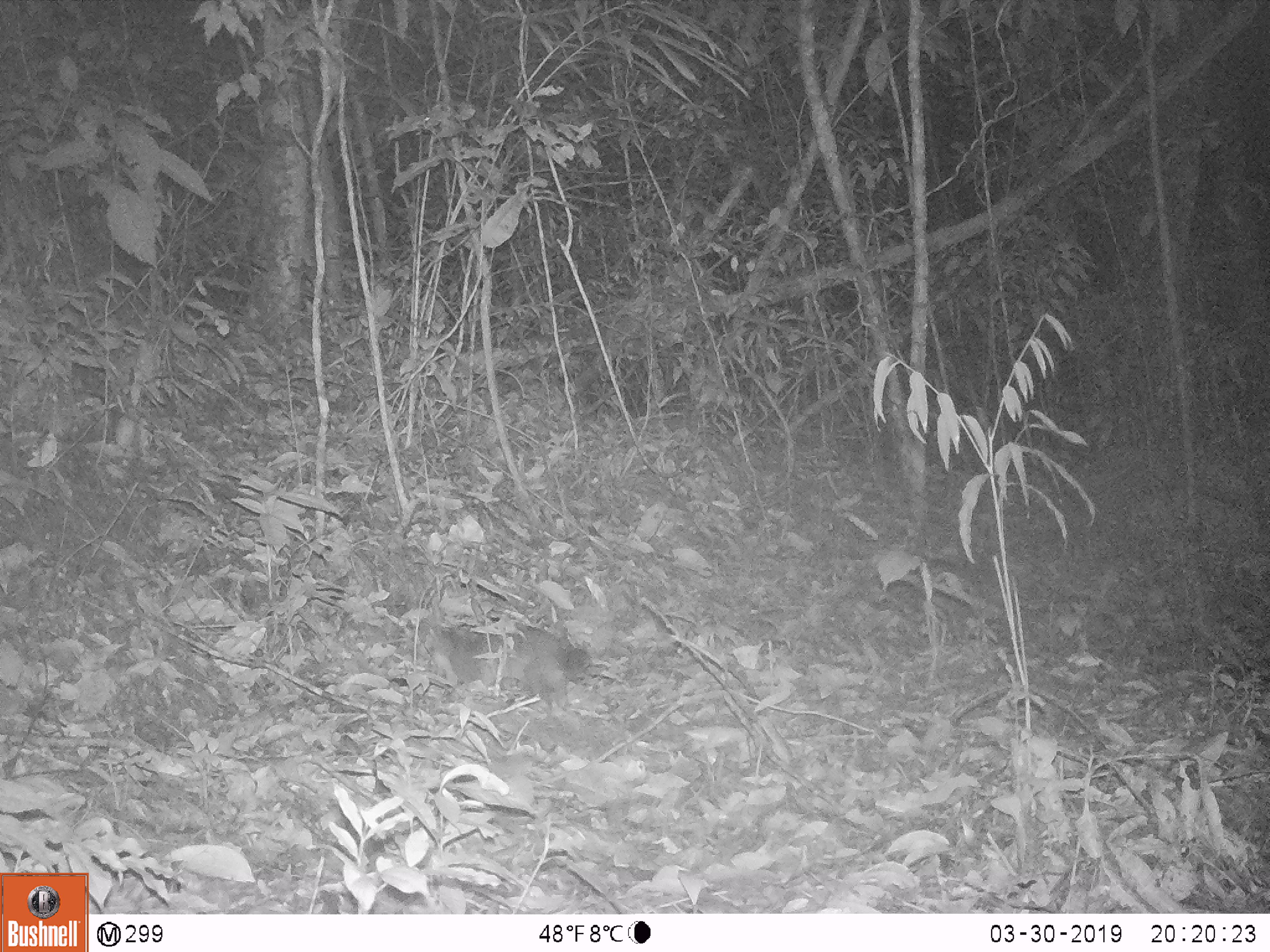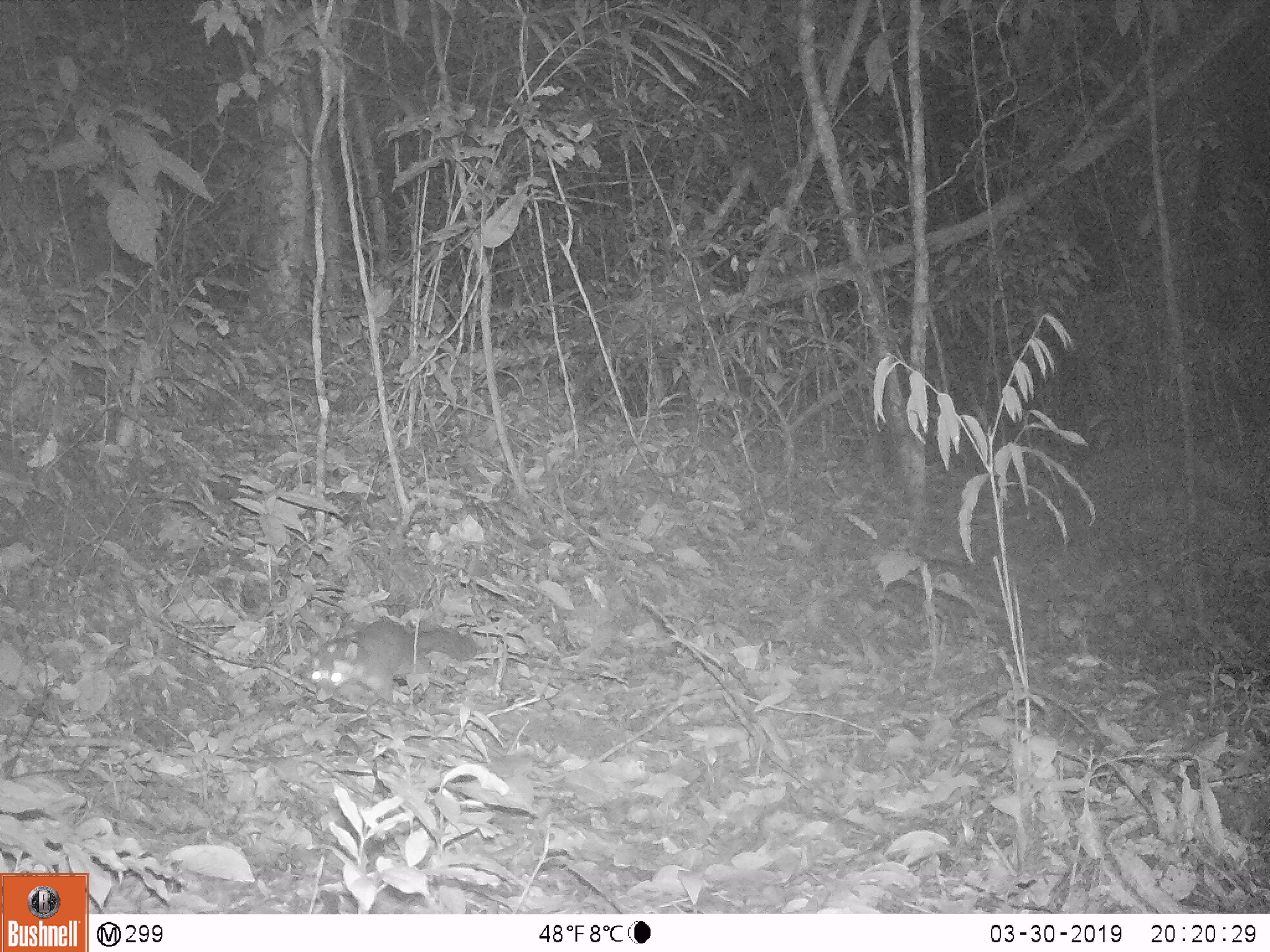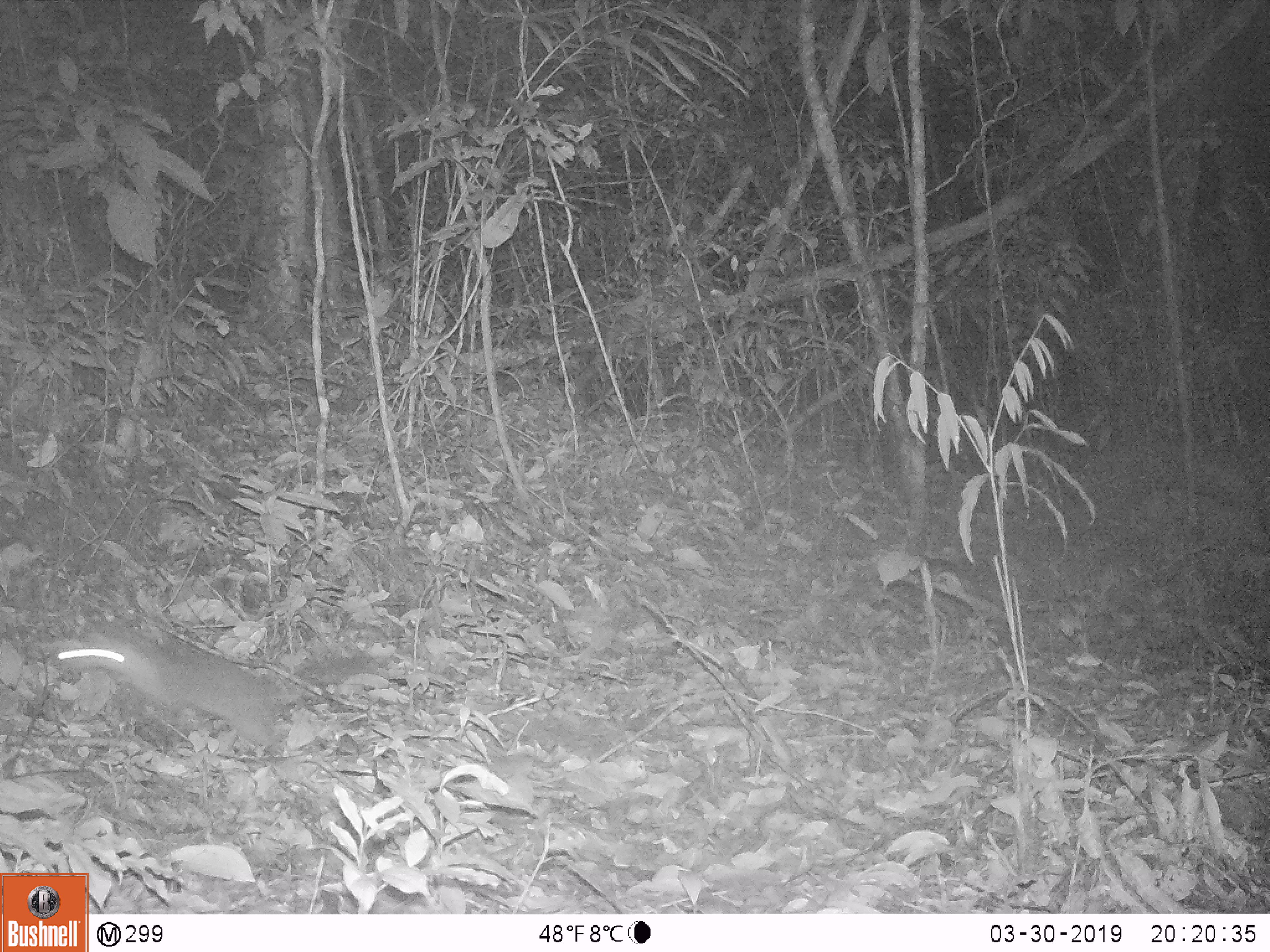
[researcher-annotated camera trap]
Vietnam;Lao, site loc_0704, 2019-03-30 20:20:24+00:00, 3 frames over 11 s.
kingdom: Animalia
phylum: Chordata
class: Mammalia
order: Carnivora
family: Mustelidae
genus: Melogale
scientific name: Melogale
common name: ferret badger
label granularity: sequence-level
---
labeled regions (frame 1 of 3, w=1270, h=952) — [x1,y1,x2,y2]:
ferret badger: [427,620,586,710]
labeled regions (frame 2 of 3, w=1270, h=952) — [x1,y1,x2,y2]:
ferret badger: [308,615,478,707]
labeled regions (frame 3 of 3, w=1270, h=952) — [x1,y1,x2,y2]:
ferret badger: [58,626,367,757]